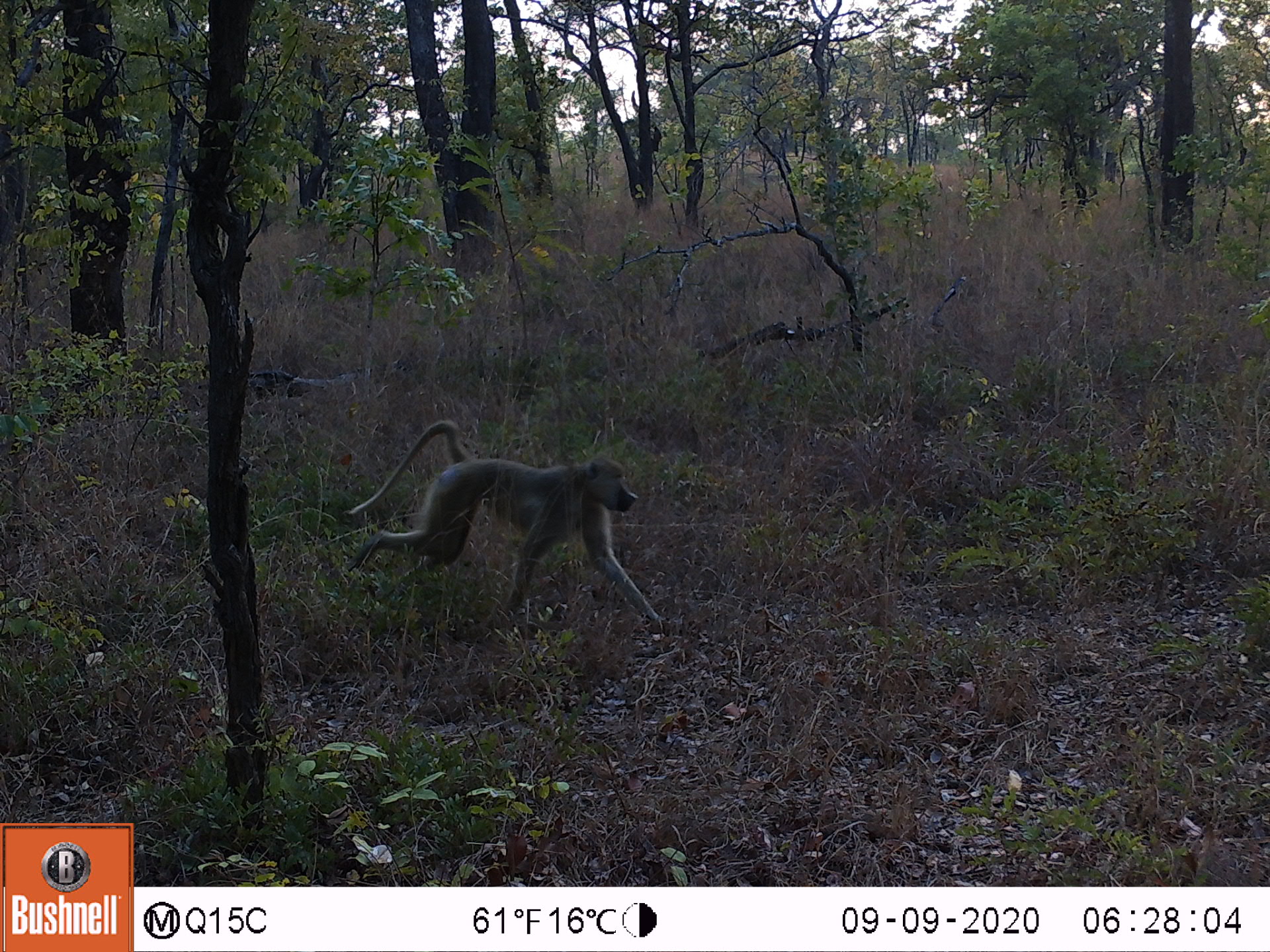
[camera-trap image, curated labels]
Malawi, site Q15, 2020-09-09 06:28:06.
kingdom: Animalia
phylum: Chordata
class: Mammalia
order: Primates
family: Cercopithecidae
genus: Papio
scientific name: Papio cynocephalus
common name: yellow baboon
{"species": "yellow baboon (Papio cynocephalus)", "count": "1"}